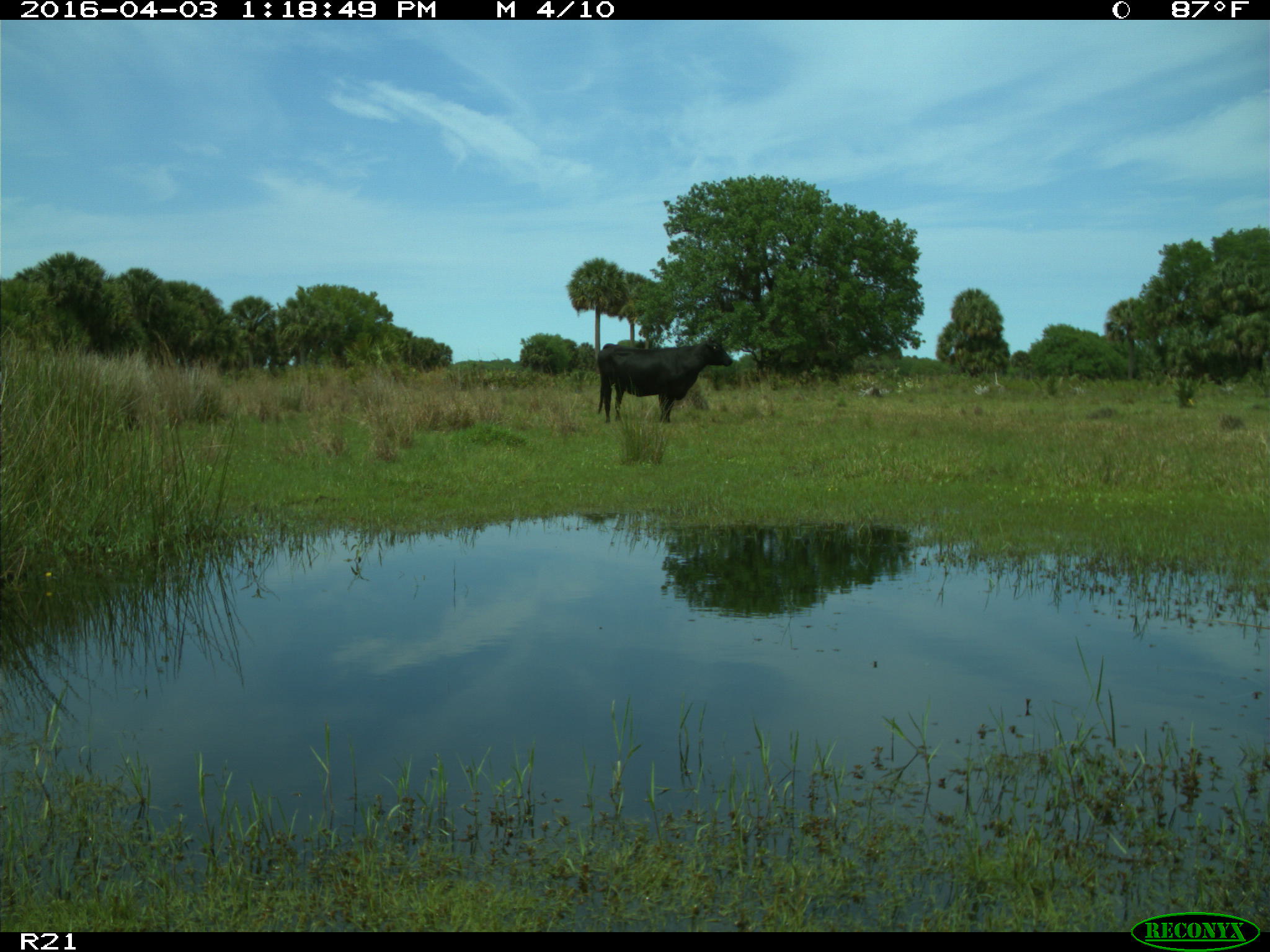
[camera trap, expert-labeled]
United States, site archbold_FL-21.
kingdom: Animalia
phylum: Chordata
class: Mammalia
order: Artiodactyla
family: Bovidae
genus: Bos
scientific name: Bos taurus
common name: domestic cow